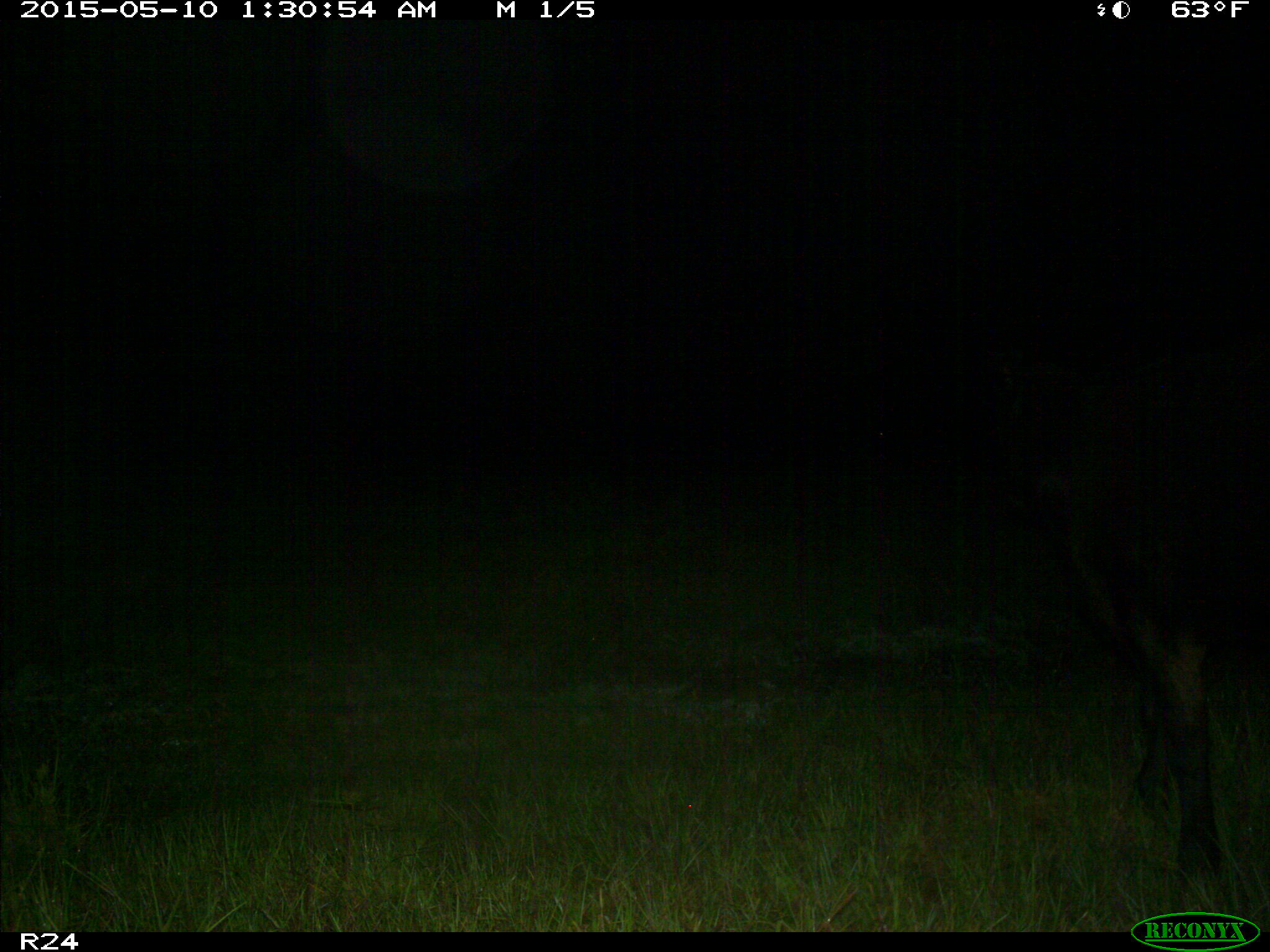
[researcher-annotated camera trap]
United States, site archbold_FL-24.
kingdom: Animalia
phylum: Chordata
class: Mammalia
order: Artiodactyla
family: Bovidae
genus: Bos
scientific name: Bos taurus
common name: domestic cow